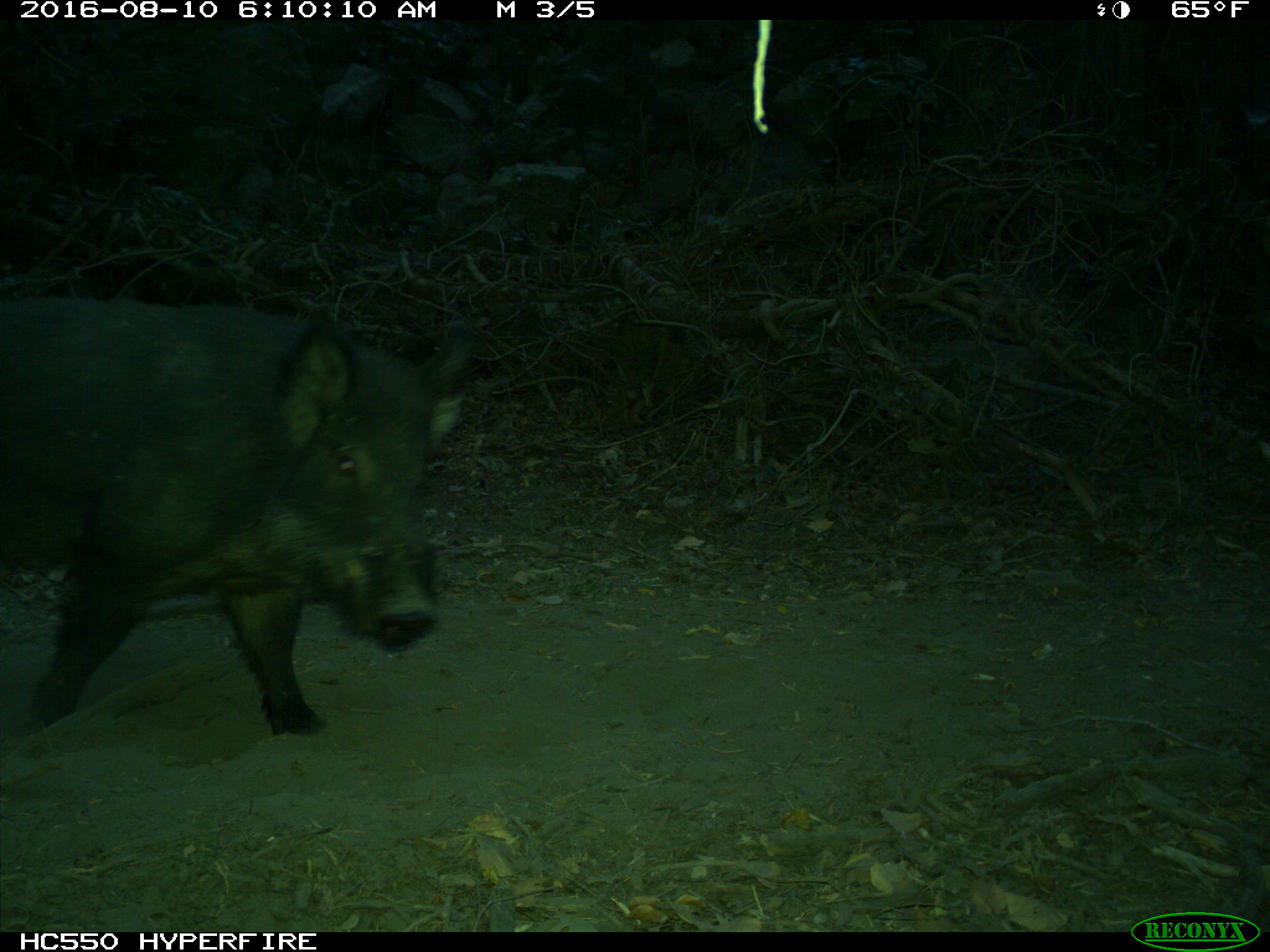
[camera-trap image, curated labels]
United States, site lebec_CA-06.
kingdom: Animalia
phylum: Chordata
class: Mammalia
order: Artiodactyla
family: Suidae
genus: Sus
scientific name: Sus scrofa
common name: wild boar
Sus scrofa (wild boar).